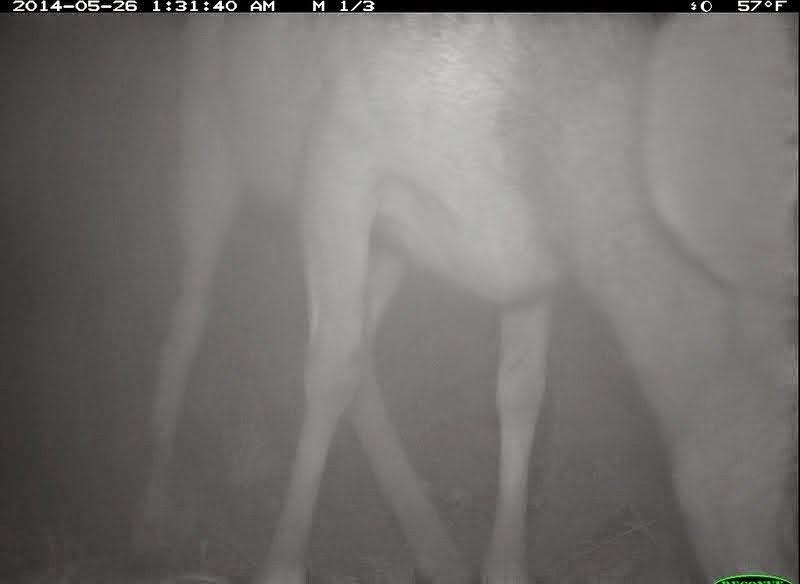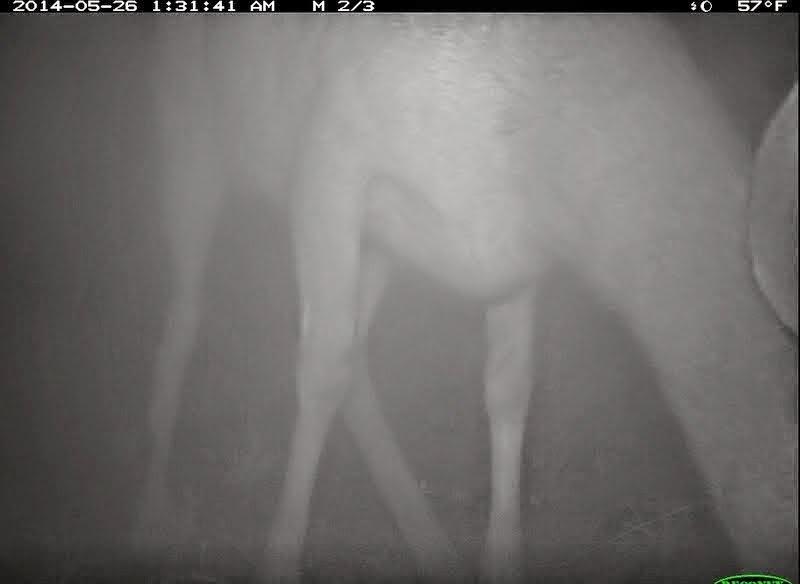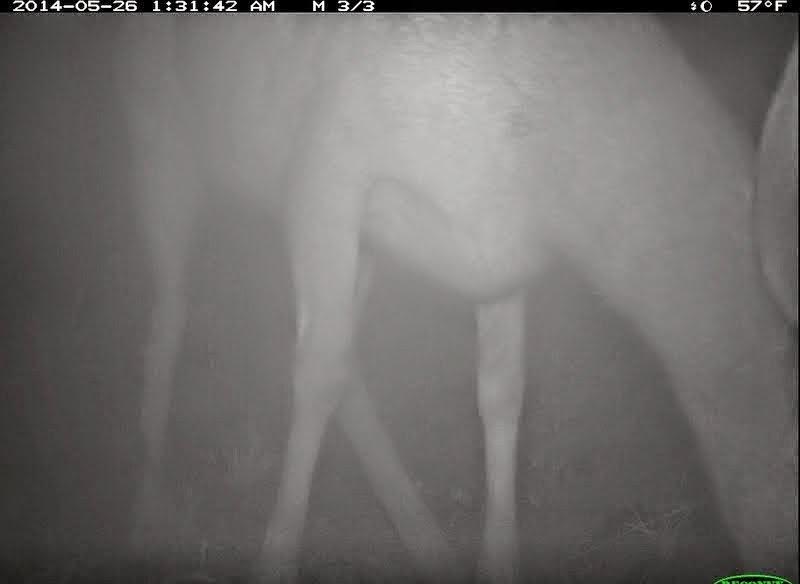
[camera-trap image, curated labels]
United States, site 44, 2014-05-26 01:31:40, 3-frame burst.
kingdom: Animalia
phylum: Chordata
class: Mammalia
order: Artiodactyla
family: Cervidae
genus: Odocoileus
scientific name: Odocoileus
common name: deer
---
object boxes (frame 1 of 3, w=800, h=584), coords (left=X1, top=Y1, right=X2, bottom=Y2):
deer: (left=144, top=12, right=799, bottom=584)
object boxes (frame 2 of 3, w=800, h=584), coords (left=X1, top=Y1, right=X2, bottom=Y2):
deer: (left=139, top=11, right=799, bottom=584)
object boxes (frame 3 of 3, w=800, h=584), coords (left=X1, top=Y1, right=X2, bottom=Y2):
deer: (left=105, top=11, right=800, bottom=584)